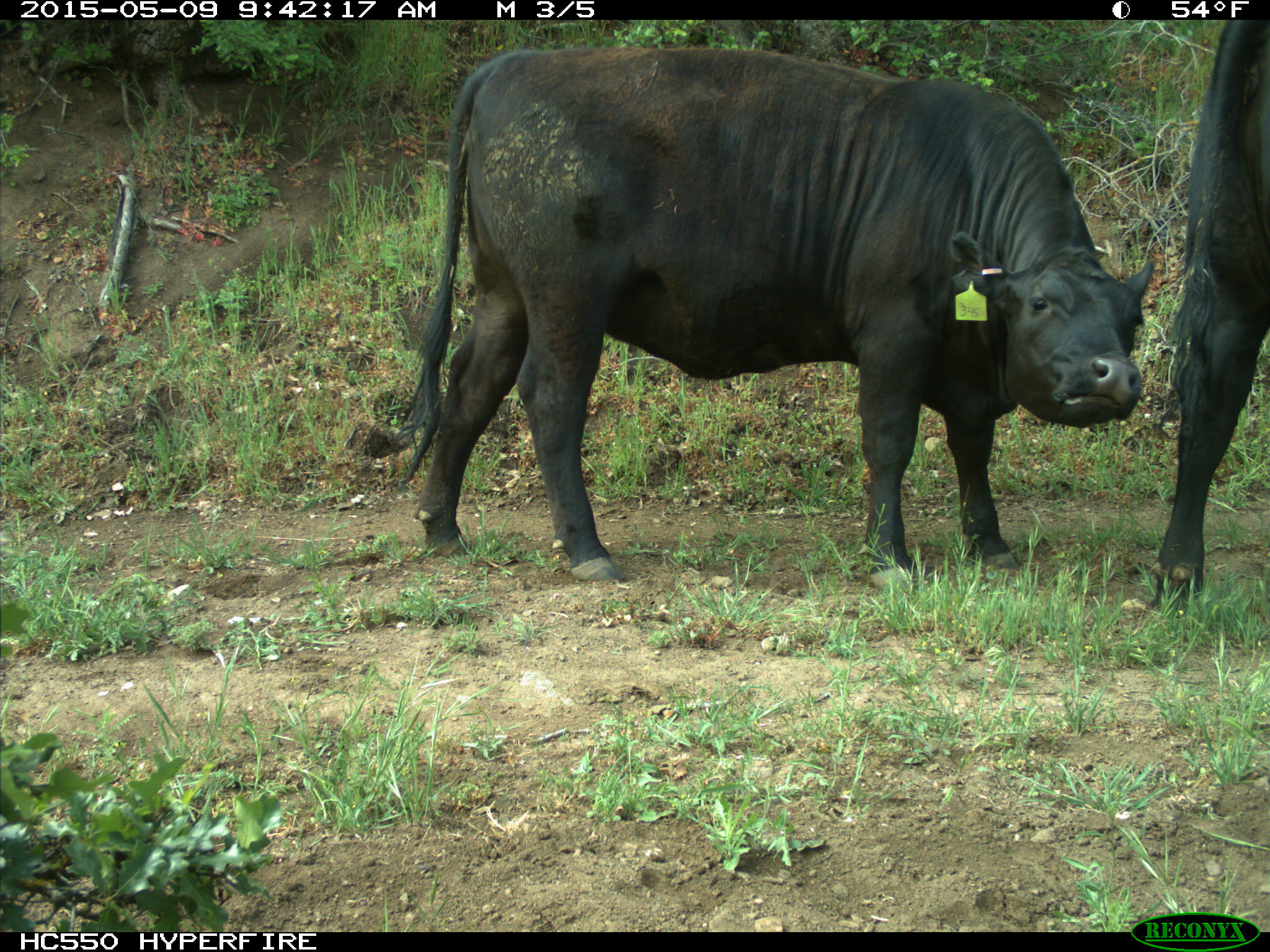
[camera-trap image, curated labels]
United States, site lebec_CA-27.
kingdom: Animalia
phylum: Chordata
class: Mammalia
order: Artiodactyla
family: Bovidae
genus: Bos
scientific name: Bos taurus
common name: domestic cow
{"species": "Bos taurus (domestic cow)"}